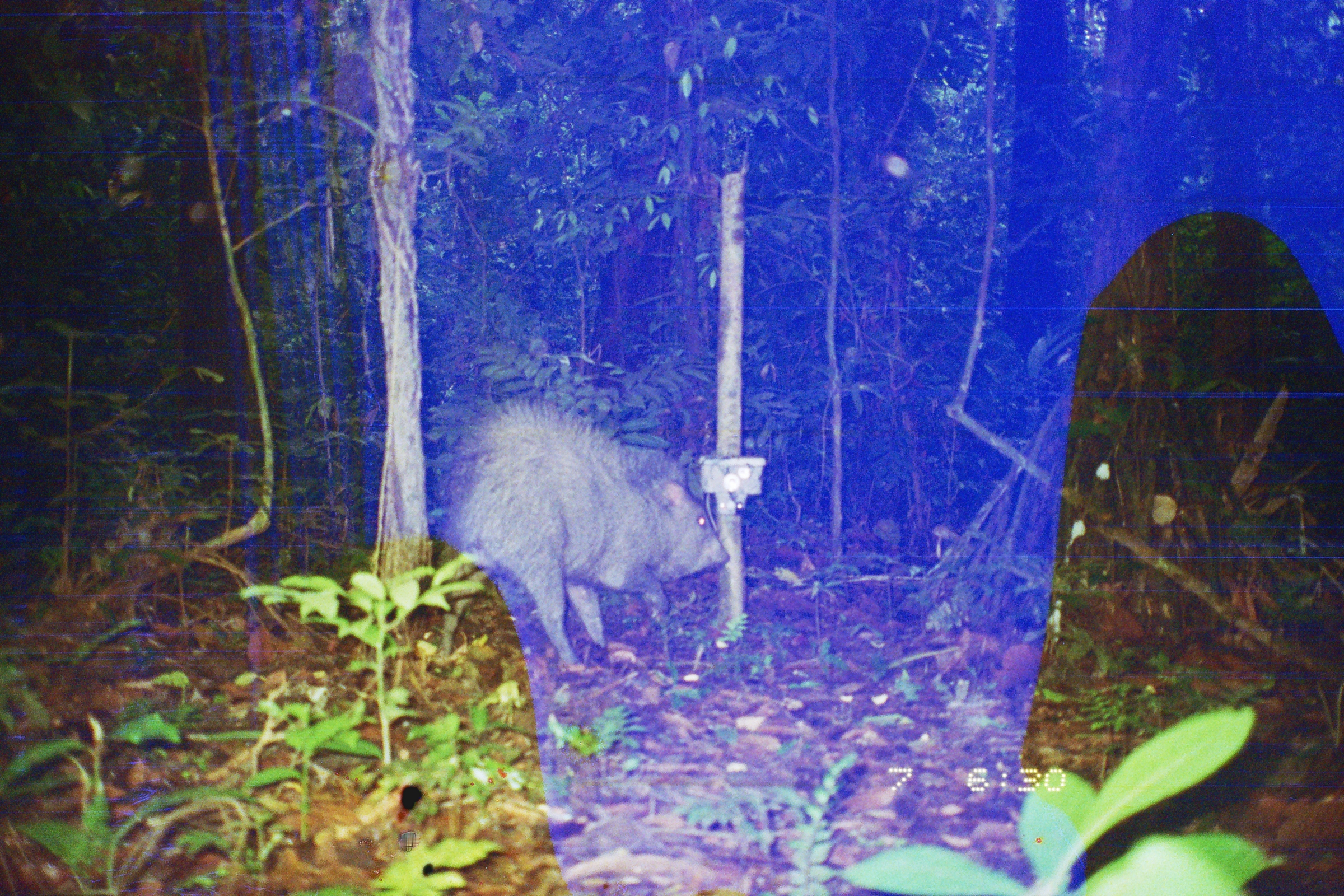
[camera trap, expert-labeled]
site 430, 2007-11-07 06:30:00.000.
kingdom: Animalia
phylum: Chordata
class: Mammalia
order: Artiodactyla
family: Tayassuidae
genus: Pecari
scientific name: Pecari tajacu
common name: collared peccary